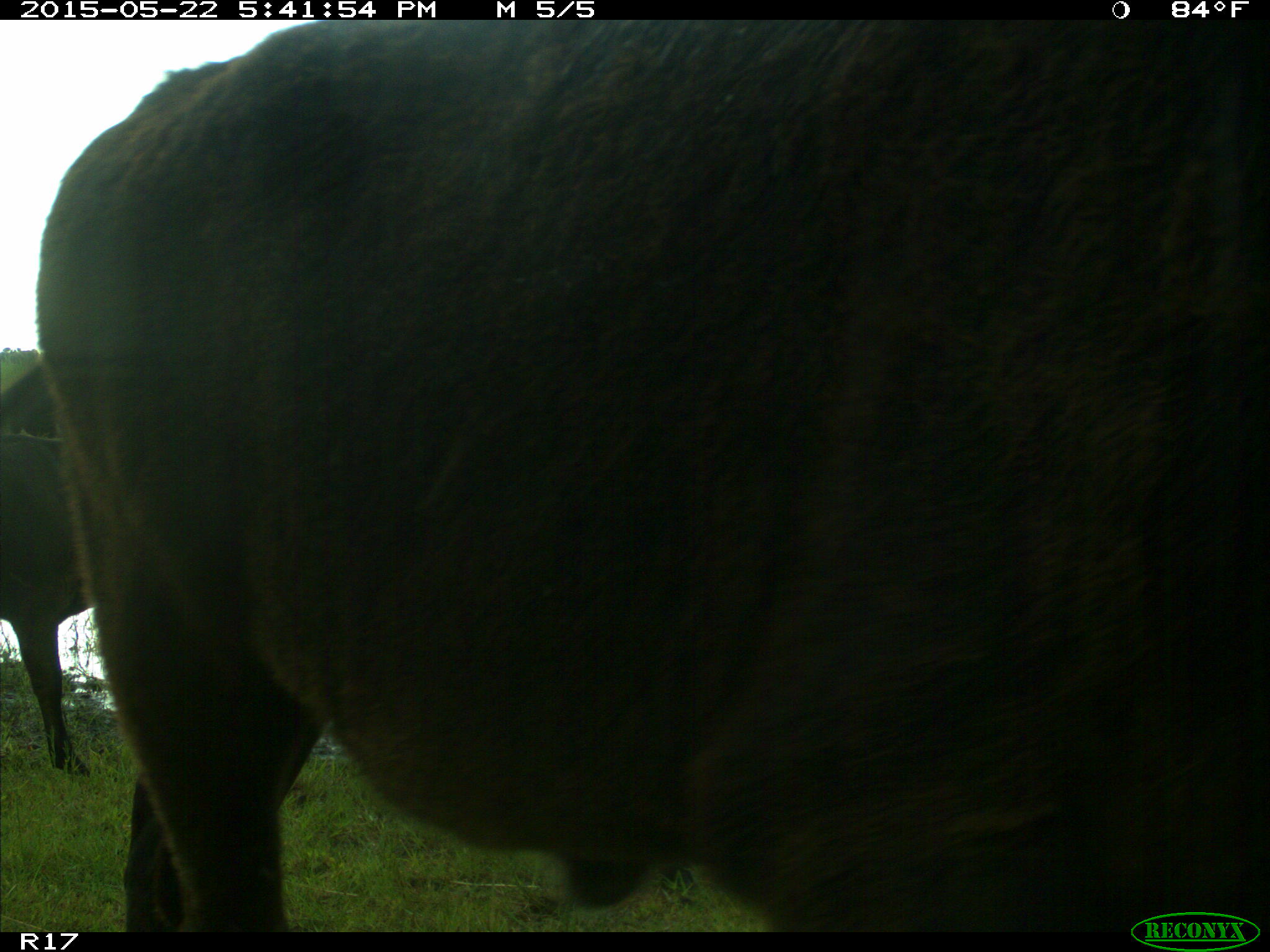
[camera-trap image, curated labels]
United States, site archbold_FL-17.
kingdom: Animalia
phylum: Chordata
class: Mammalia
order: Artiodactyla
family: Bovidae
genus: Bos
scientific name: Bos taurus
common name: domestic cow